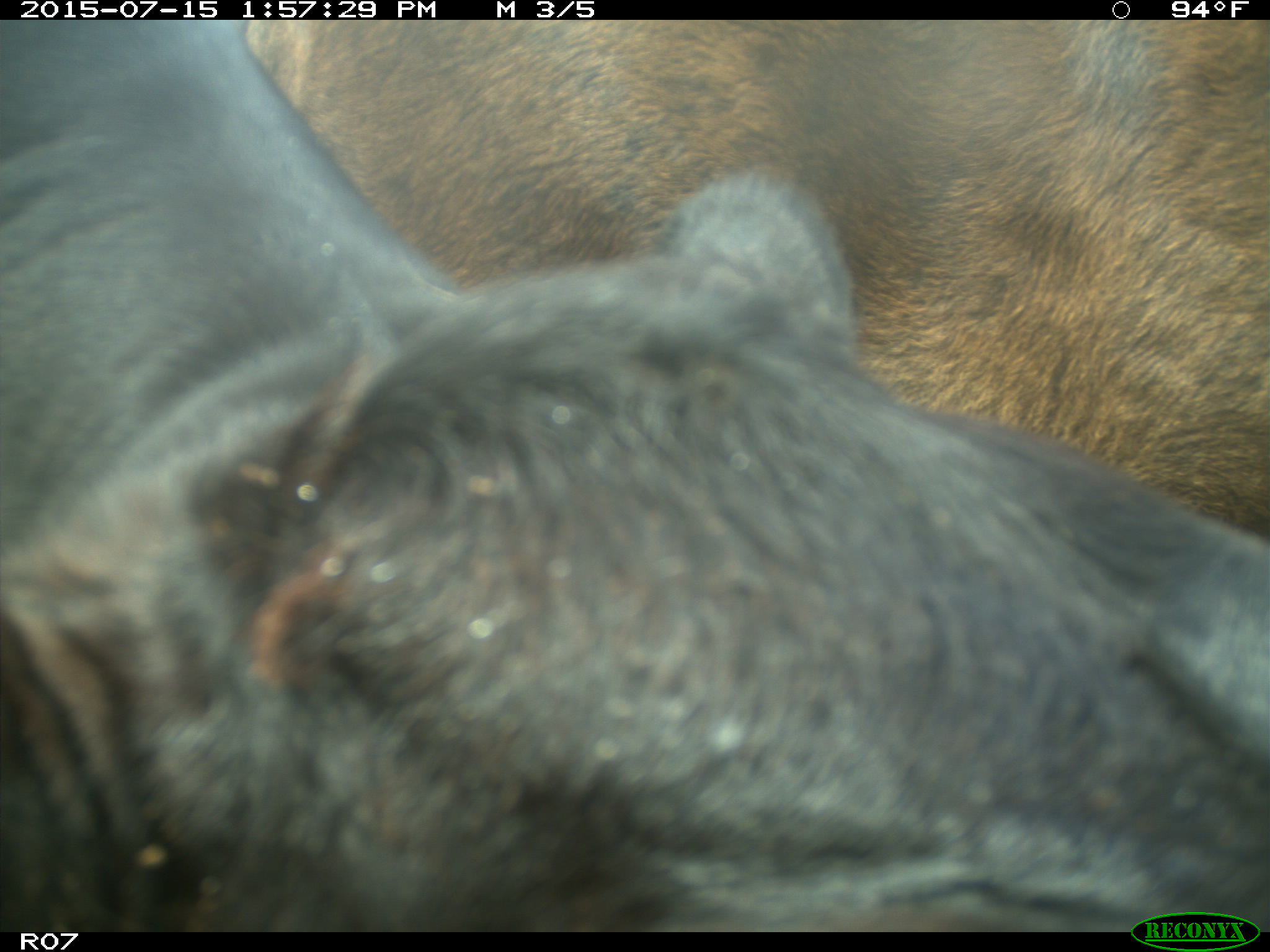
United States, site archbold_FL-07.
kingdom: Animalia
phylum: Chordata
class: Mammalia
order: Artiodactyla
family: Bovidae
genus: Bos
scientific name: Bos taurus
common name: domestic cow